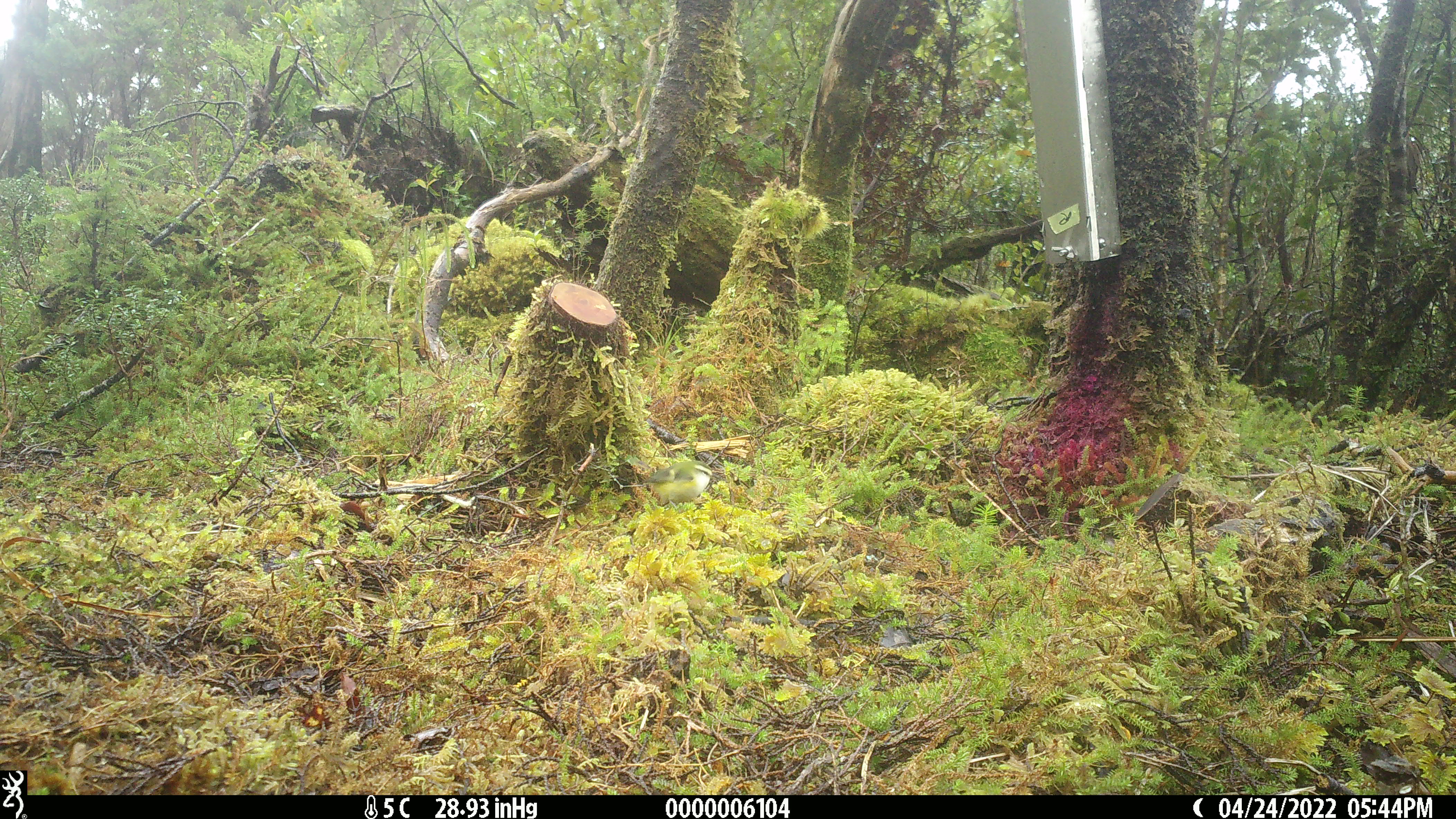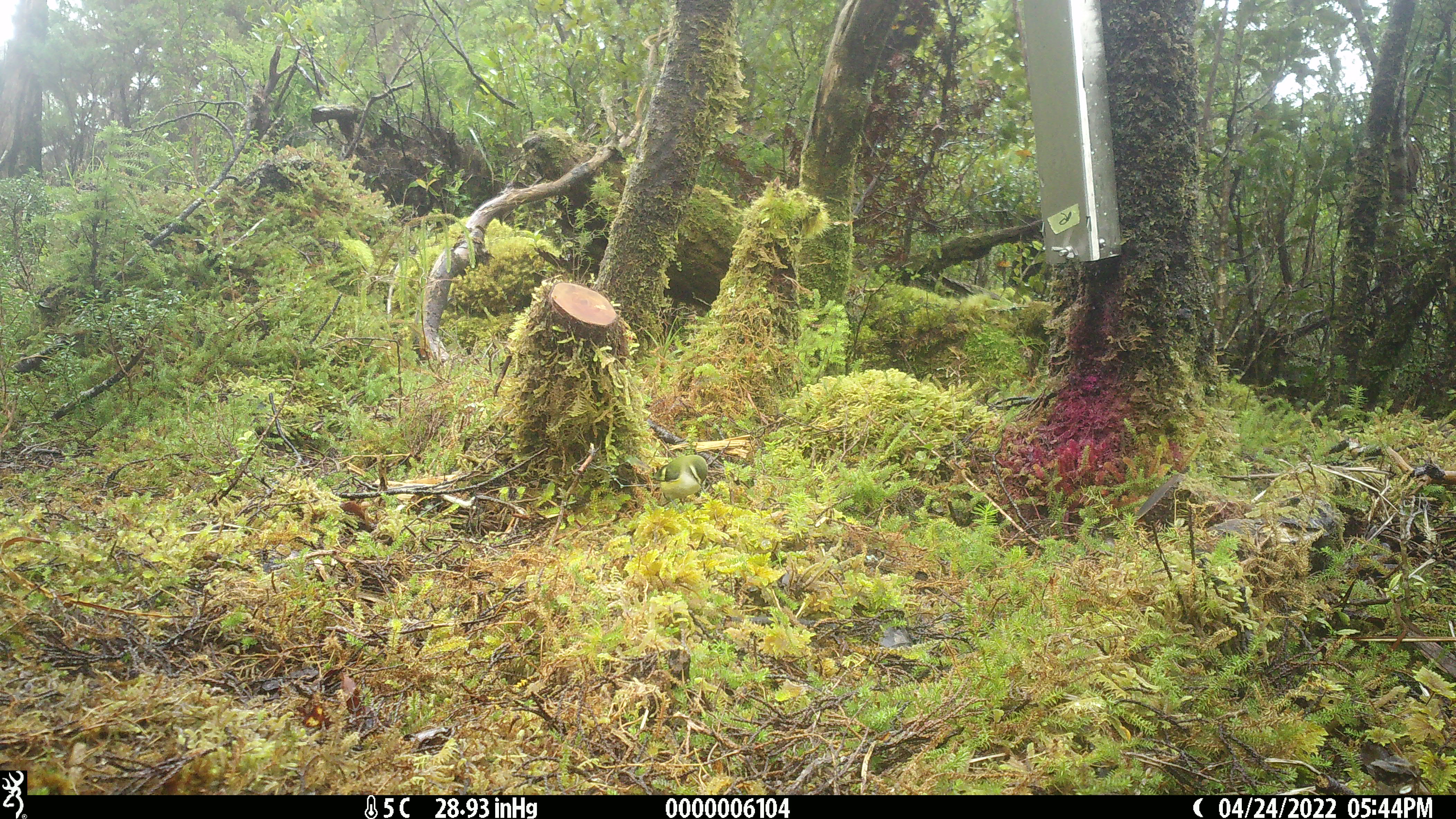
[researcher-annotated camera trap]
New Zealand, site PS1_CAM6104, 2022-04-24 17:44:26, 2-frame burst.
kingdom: Animalia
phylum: Chordata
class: Aves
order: Passeriformes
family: Acanthisittidae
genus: Acanthisitta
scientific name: Acanthisitta chloris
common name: rifleman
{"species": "rifleman (Acanthisitta chloris)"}